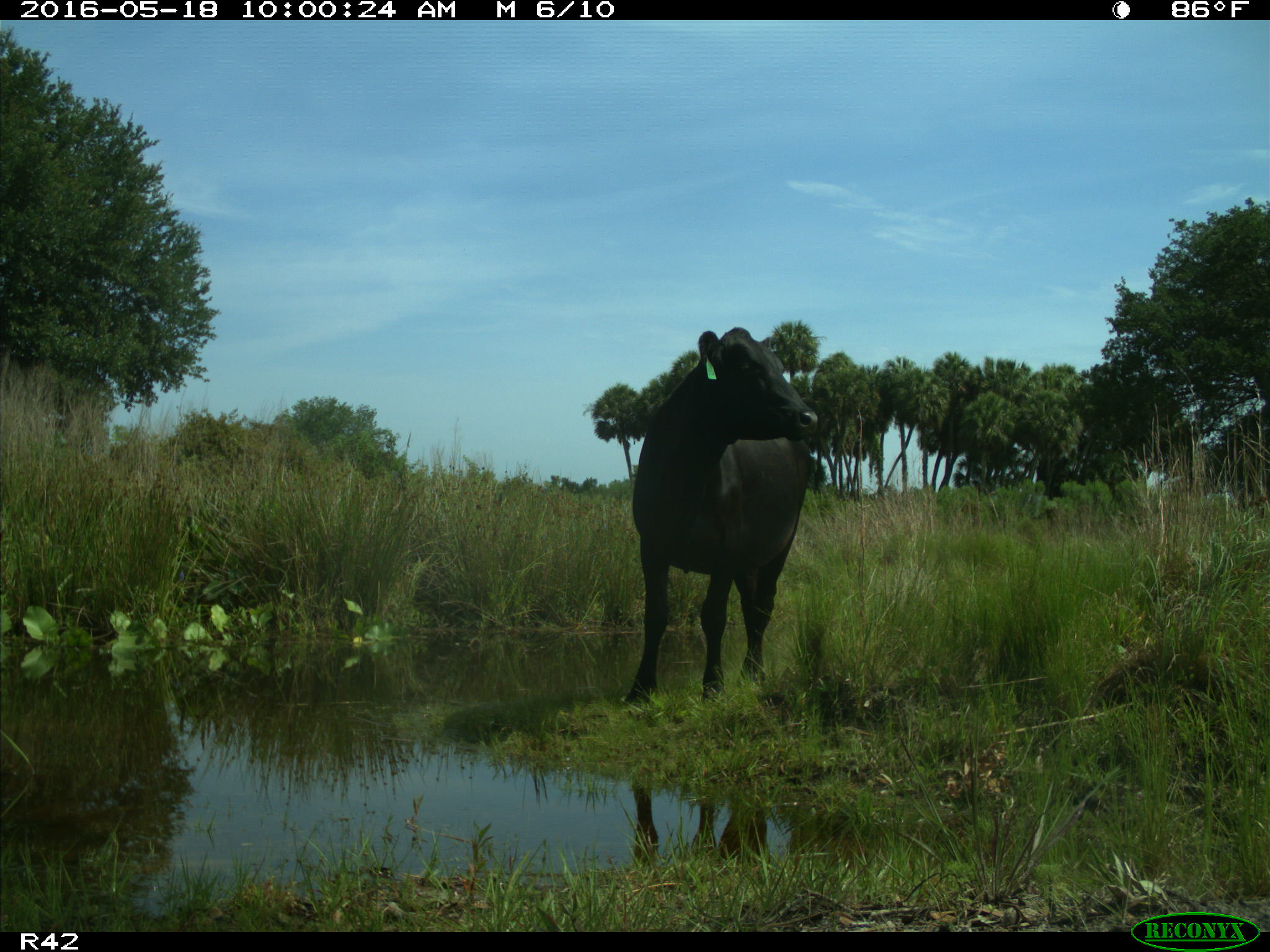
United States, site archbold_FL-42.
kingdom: Animalia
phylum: Chordata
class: Mammalia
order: Artiodactyla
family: Bovidae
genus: Bos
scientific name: Bos taurus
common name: domestic cow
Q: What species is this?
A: Bos taurus (domestic cow).